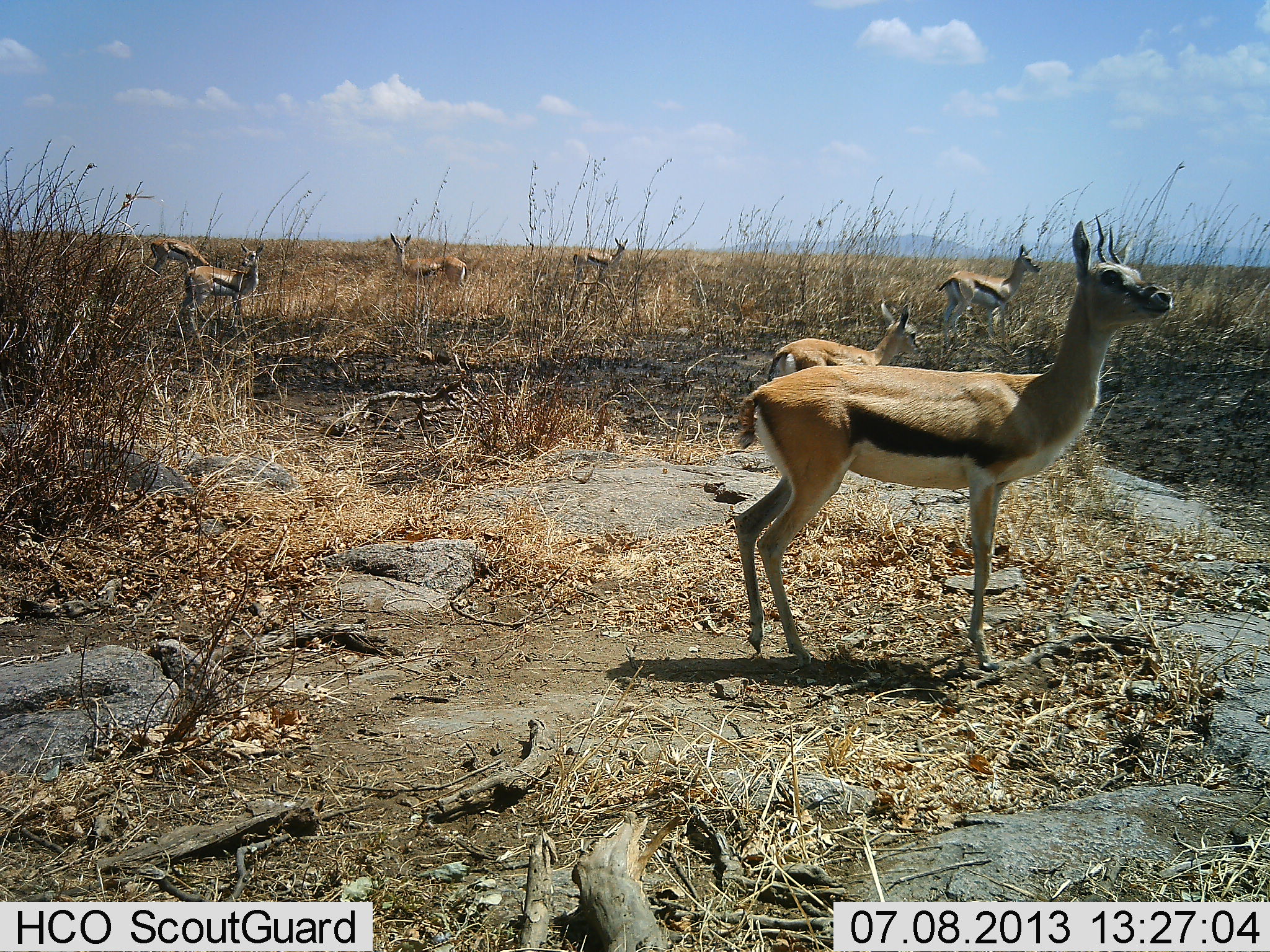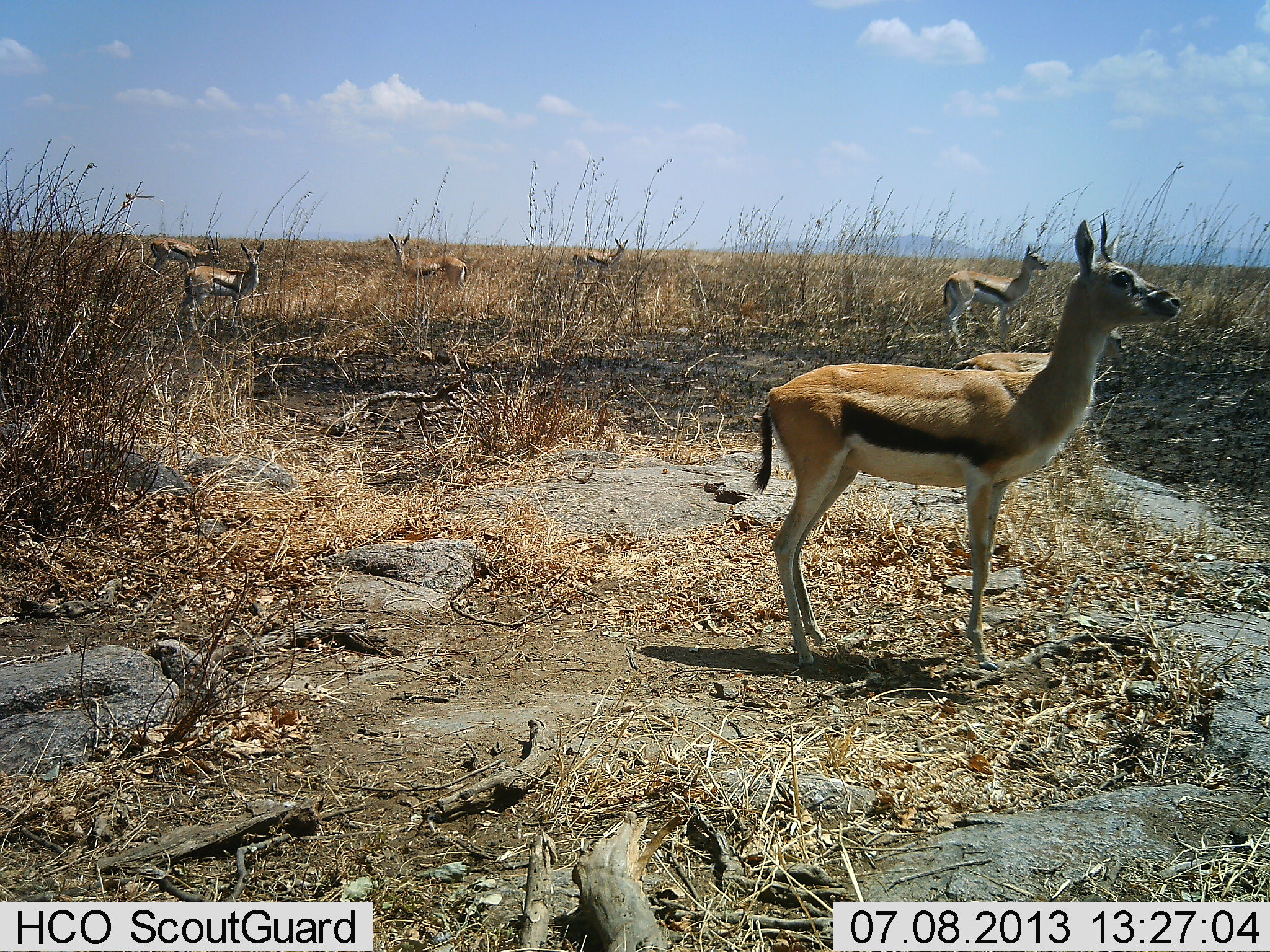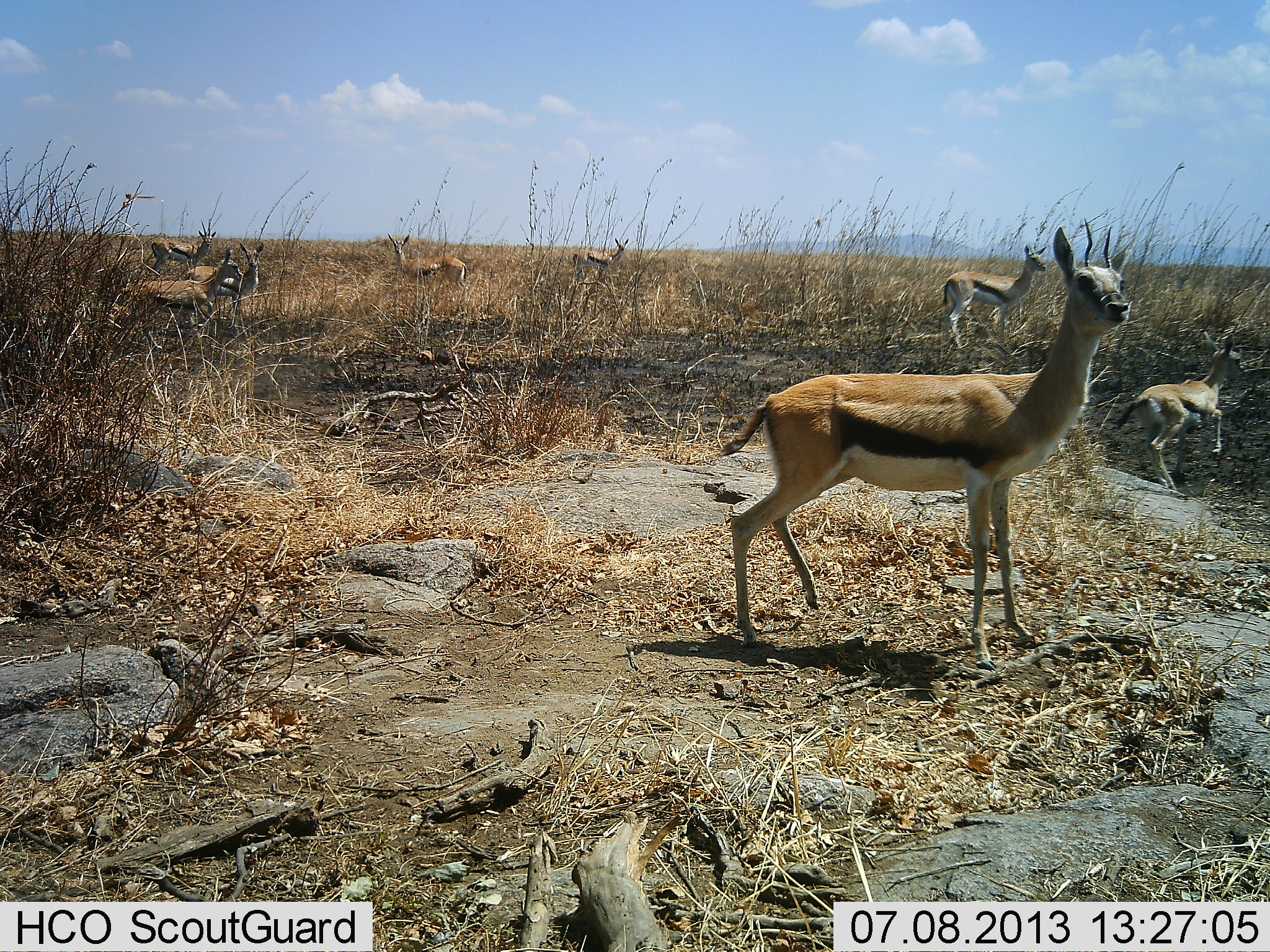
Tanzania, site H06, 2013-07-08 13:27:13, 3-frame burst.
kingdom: Animalia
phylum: Chordata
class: Mammalia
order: Artiodactyla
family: Bovidae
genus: Eudorcas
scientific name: Eudorcas thomsonii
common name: thomson's gazelle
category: gazellethomsons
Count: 8.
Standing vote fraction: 81%.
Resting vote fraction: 6%.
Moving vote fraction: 69%.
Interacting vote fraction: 12%.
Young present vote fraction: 12%.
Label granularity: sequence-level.